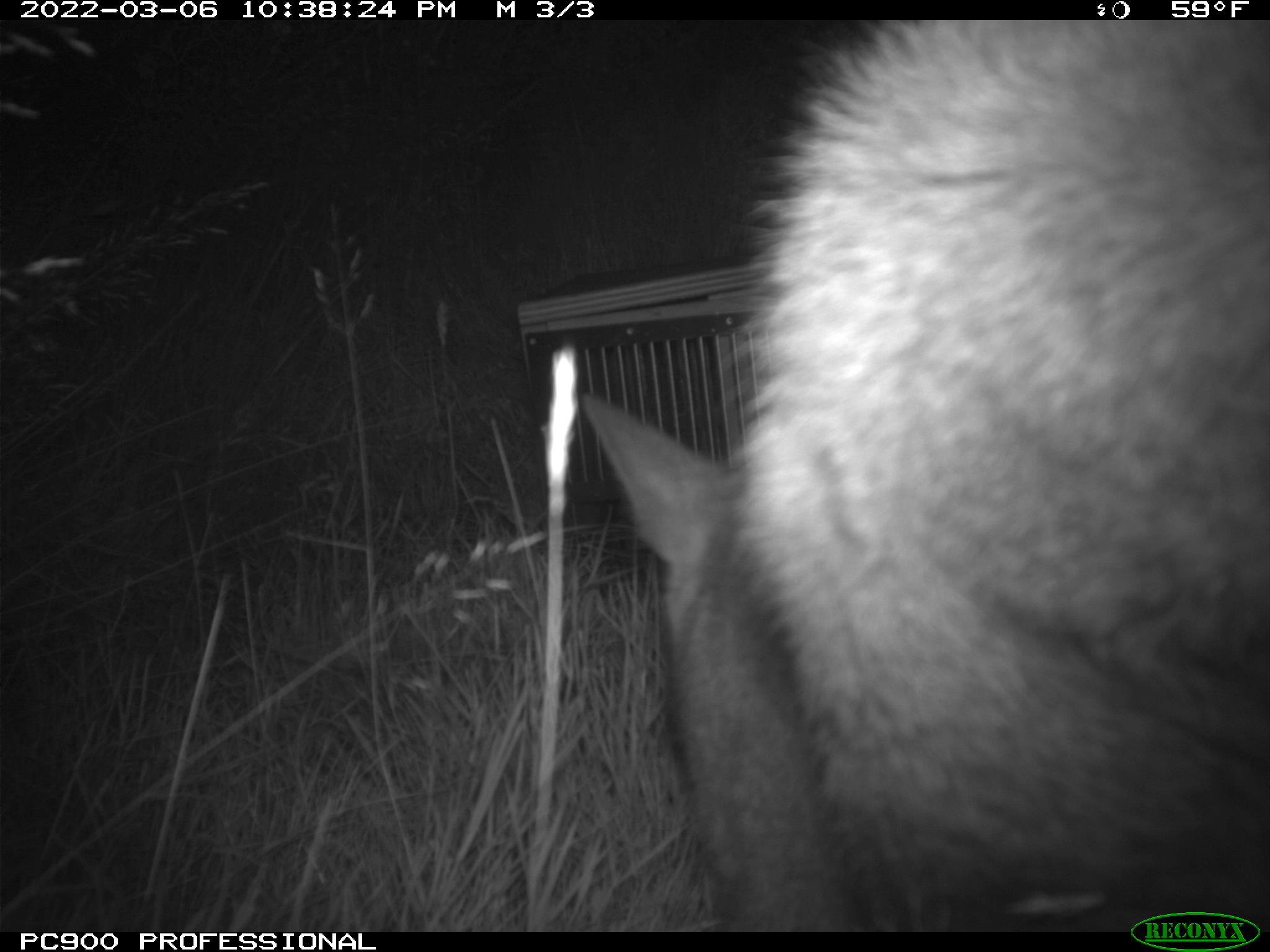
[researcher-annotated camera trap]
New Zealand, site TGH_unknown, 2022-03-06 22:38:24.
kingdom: Animalia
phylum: Chordata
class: Mammalia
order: Diprotodontia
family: Macropodidae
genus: Notamacropus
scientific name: Notamacropus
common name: wallaby